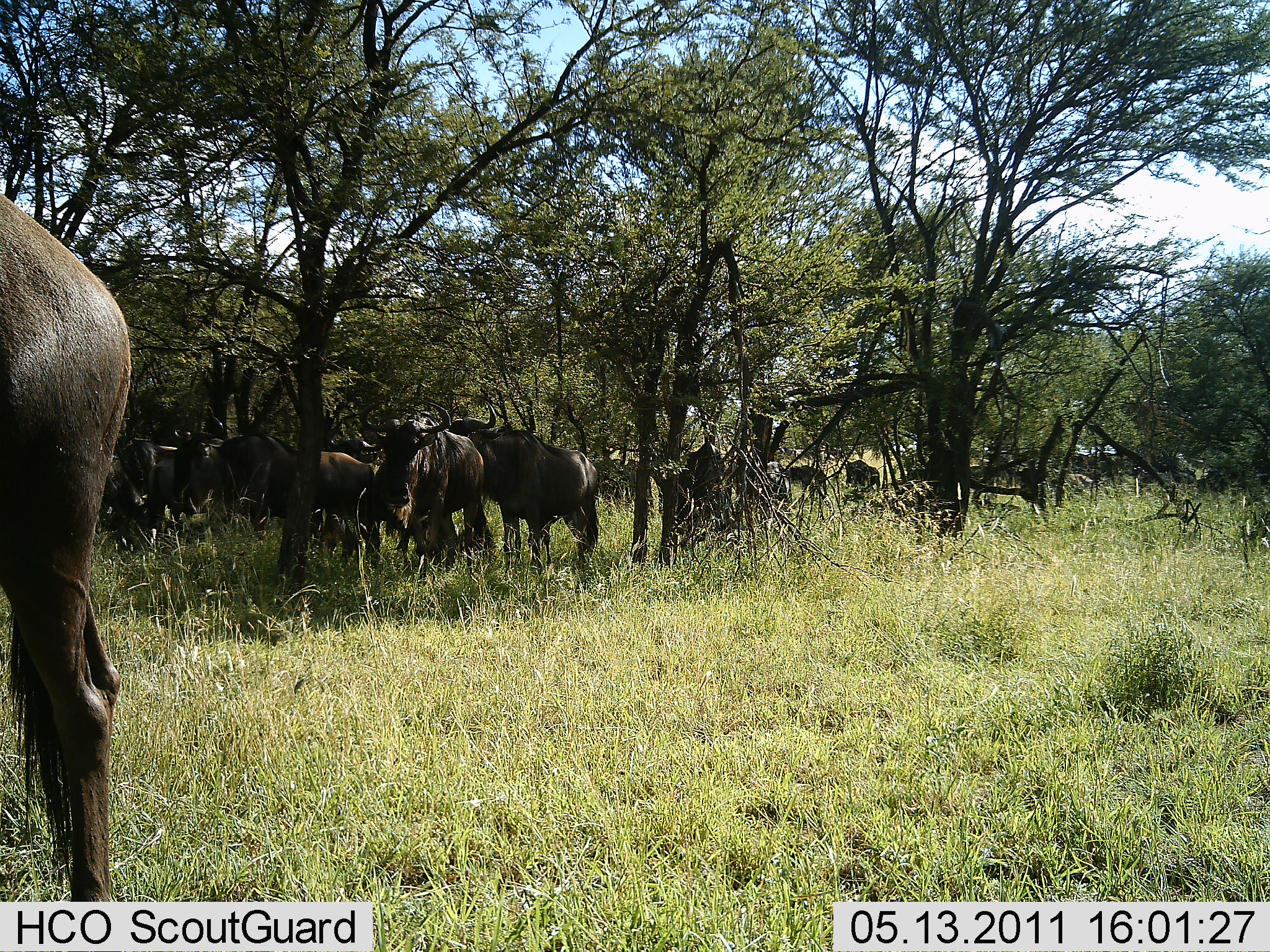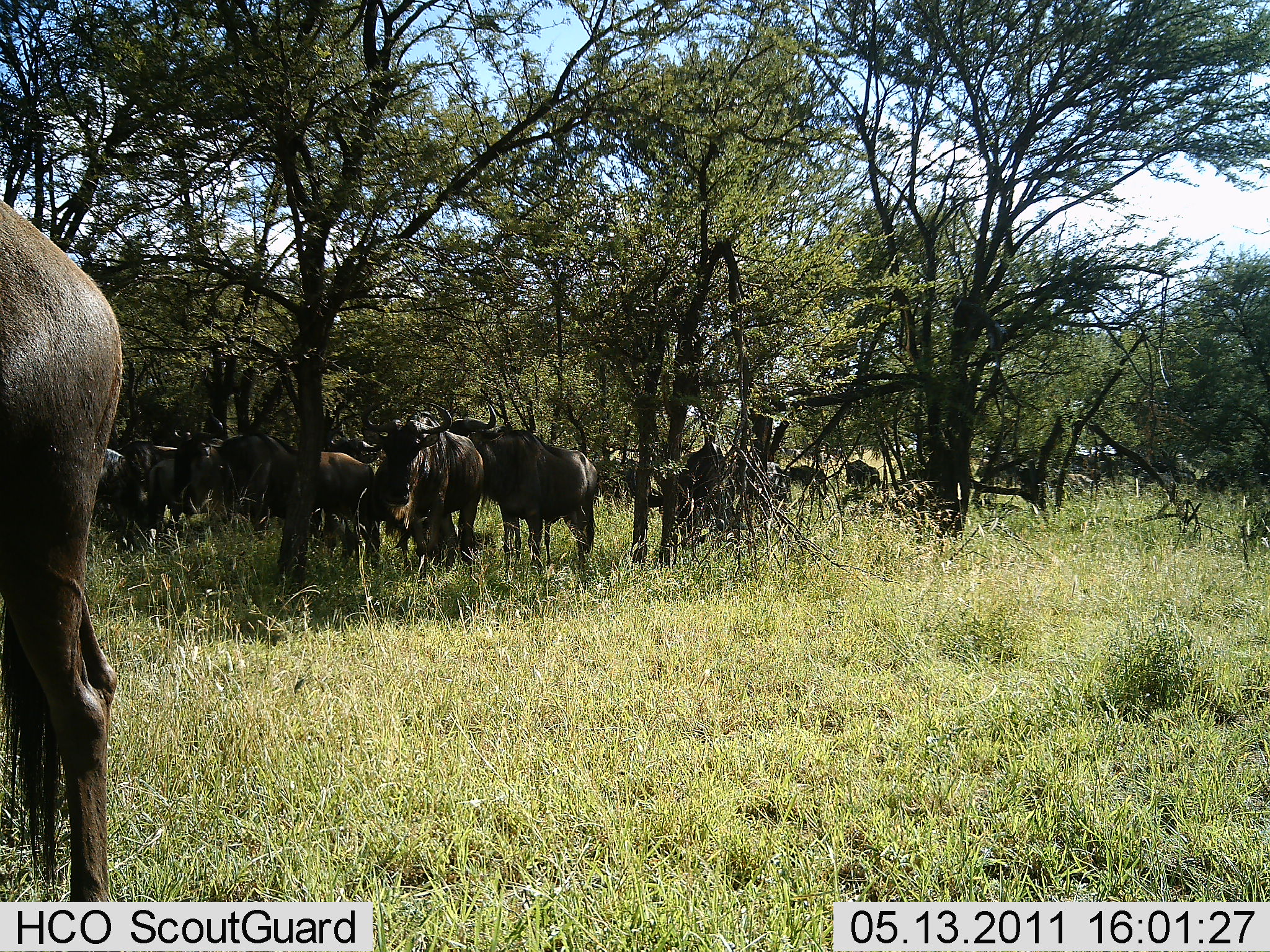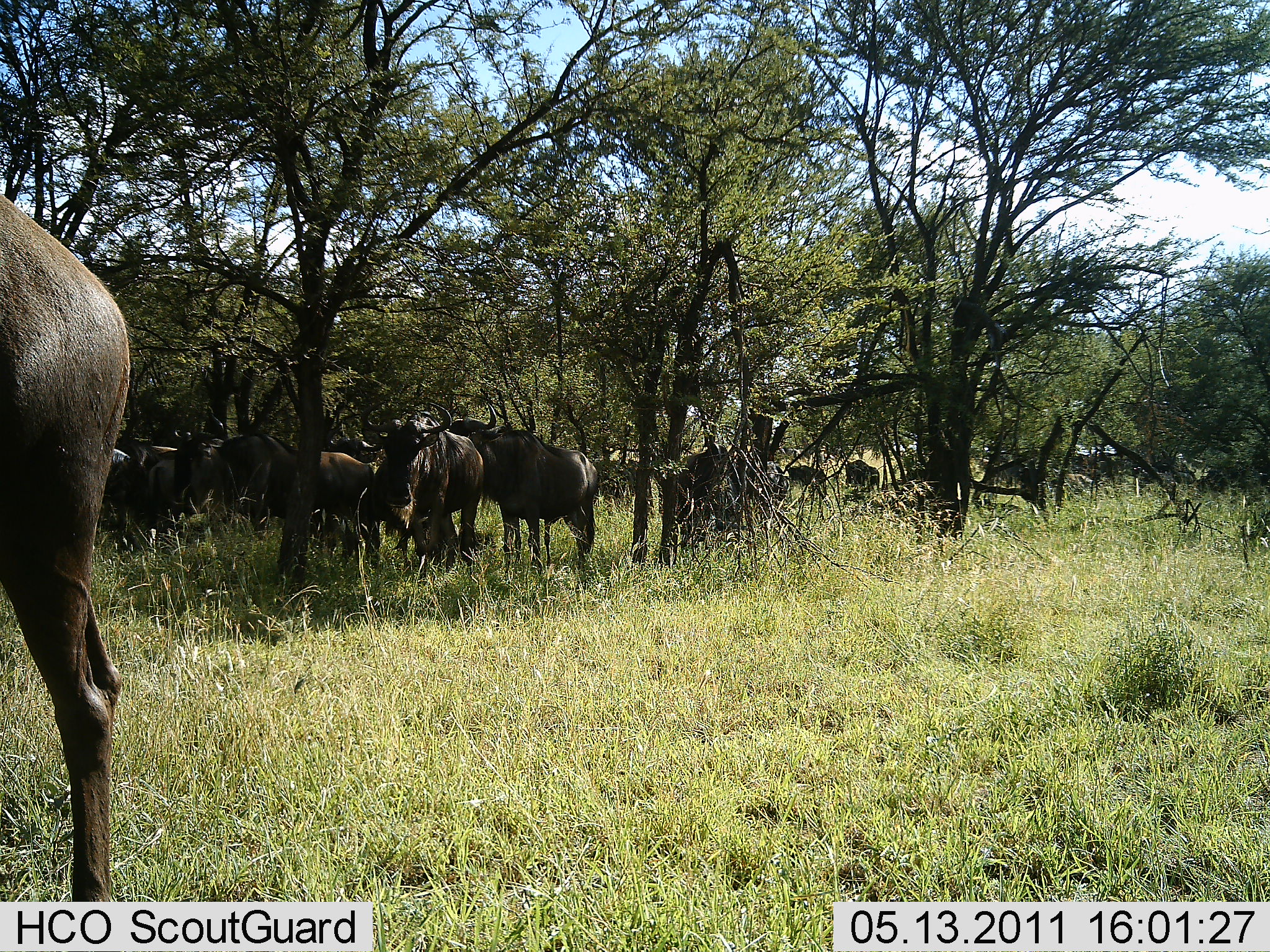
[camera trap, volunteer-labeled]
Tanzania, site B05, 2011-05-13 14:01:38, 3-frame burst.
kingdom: Animalia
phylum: Chordata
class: Mammalia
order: Artiodactyla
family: Bovidae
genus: Connochaetes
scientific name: Connochaetes taurinus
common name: blue wildebeest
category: wildebeest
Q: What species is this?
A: Wildebeest (blue wildebeest) (Connochaetes taurinus).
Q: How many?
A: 11-50.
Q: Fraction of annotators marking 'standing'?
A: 90%.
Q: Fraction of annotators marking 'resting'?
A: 0%.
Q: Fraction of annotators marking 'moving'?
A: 20%.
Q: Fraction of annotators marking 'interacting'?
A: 0%.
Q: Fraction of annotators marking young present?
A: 0%.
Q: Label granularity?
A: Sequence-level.